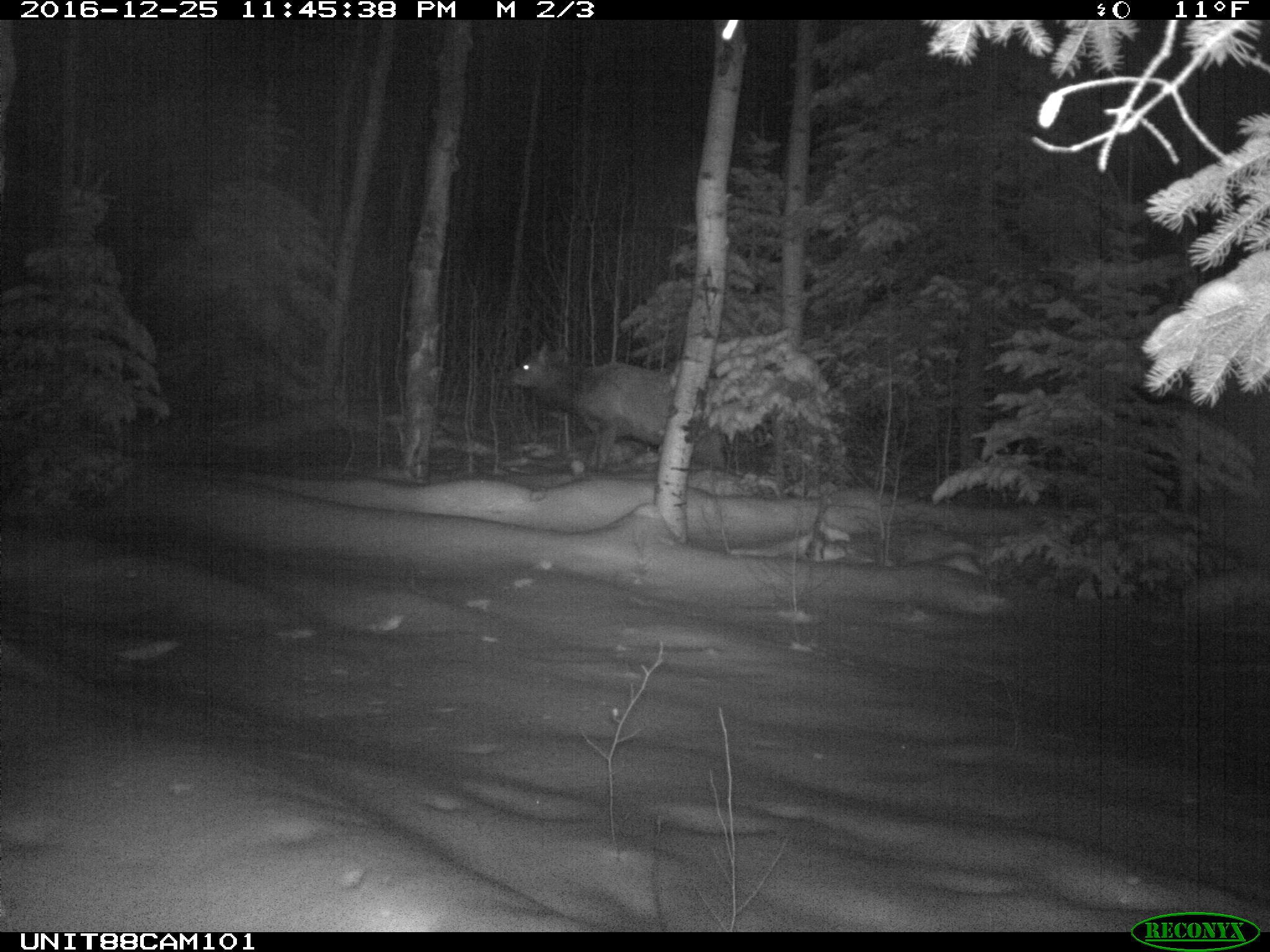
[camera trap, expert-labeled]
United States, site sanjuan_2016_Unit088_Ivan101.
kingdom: Animalia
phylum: Chordata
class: Mammalia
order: Artiodactyla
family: Cervidae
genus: Cervus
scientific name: Cervus elaphus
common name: red deer